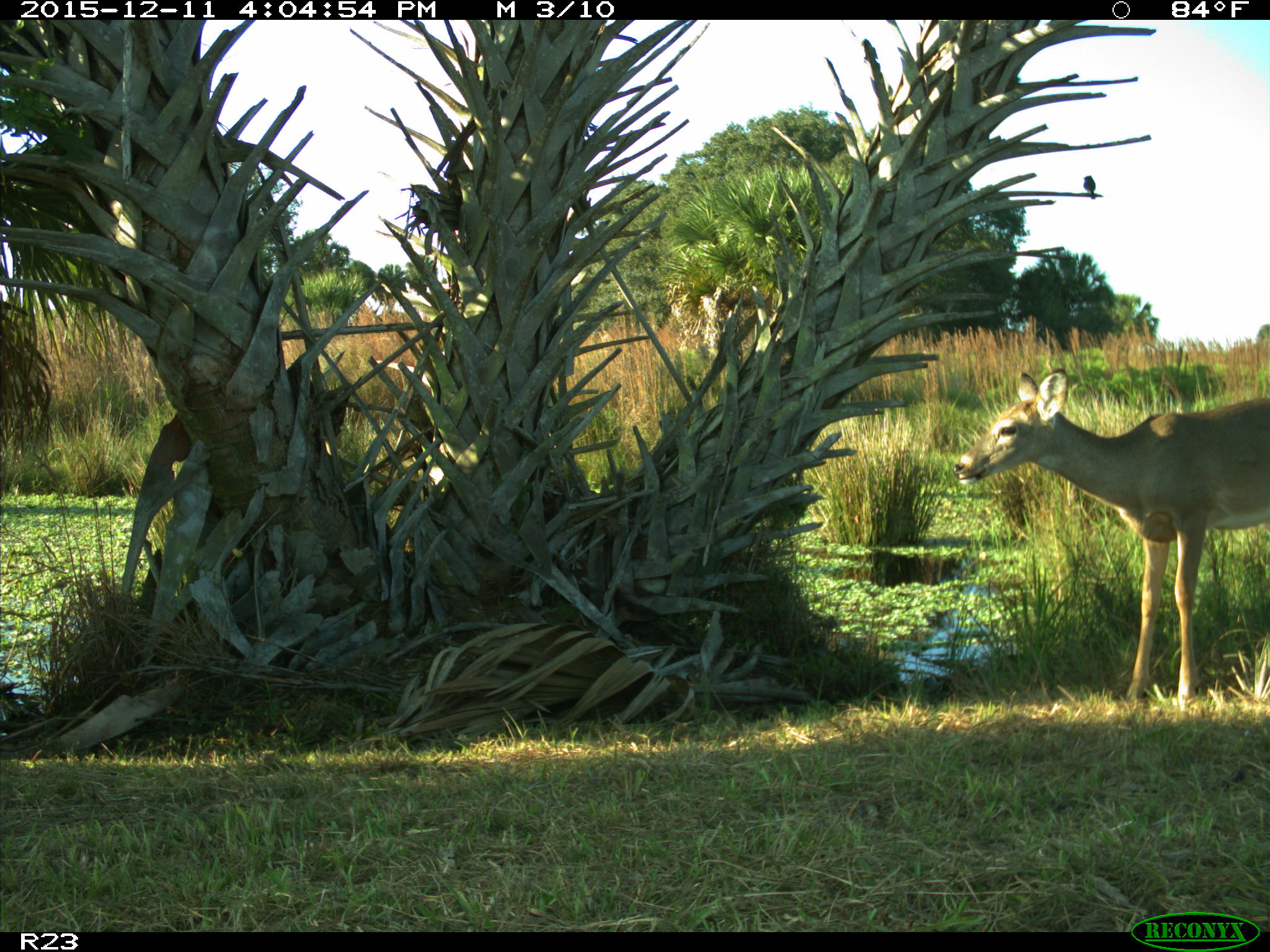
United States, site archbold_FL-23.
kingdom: Animalia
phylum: Chordata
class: Mammalia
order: Artiodactyla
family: Cervidae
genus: Odocoileus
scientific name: Odocoileus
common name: deer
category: unidentified deer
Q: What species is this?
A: Unidentified deer (deer) (Odocoileus).